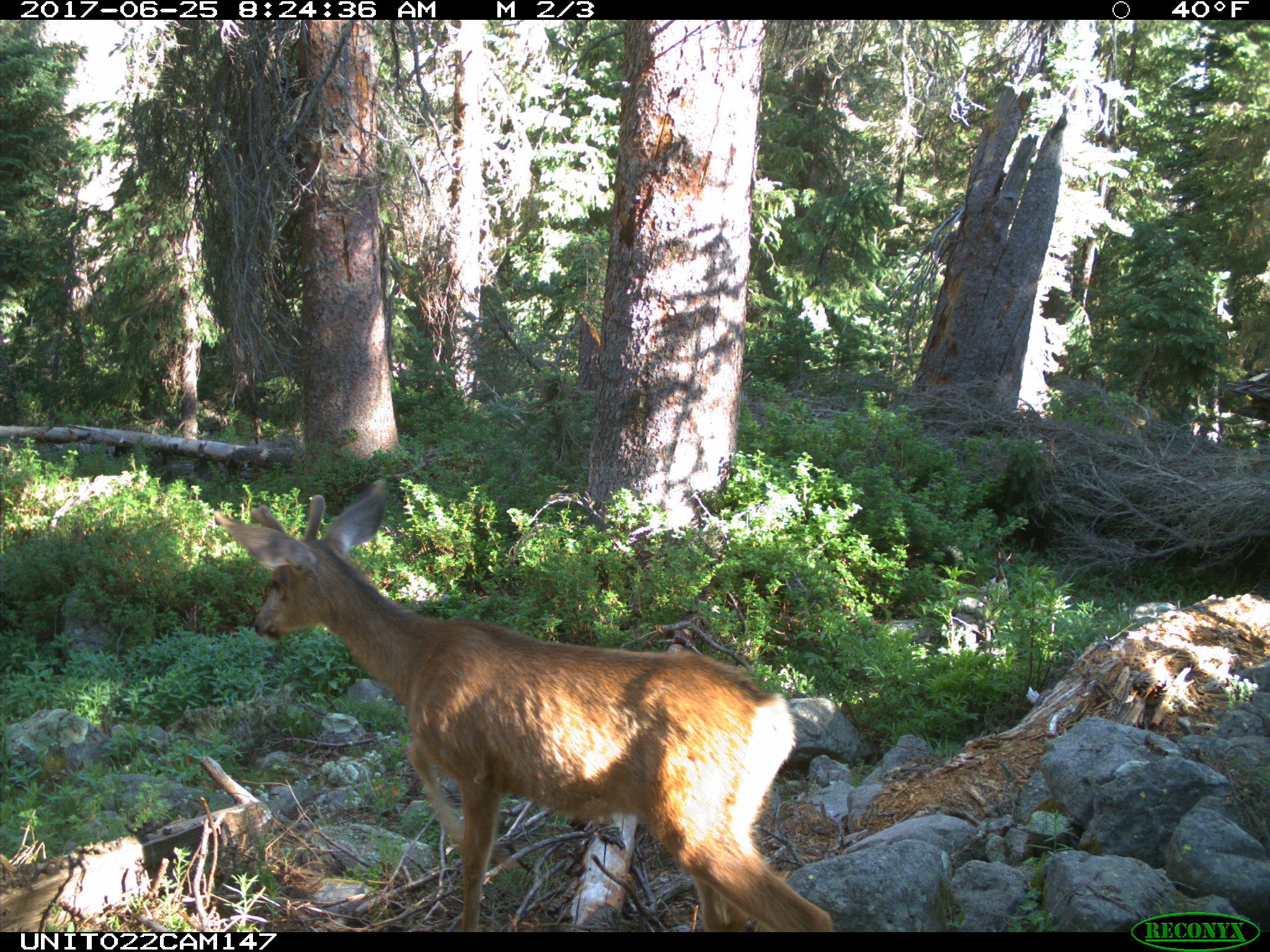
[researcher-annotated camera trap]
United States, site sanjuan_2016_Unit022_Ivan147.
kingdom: Animalia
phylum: Chordata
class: Mammalia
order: Artiodactyla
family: Cervidae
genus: Odocoileus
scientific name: Odocoileus hemionus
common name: mule deer